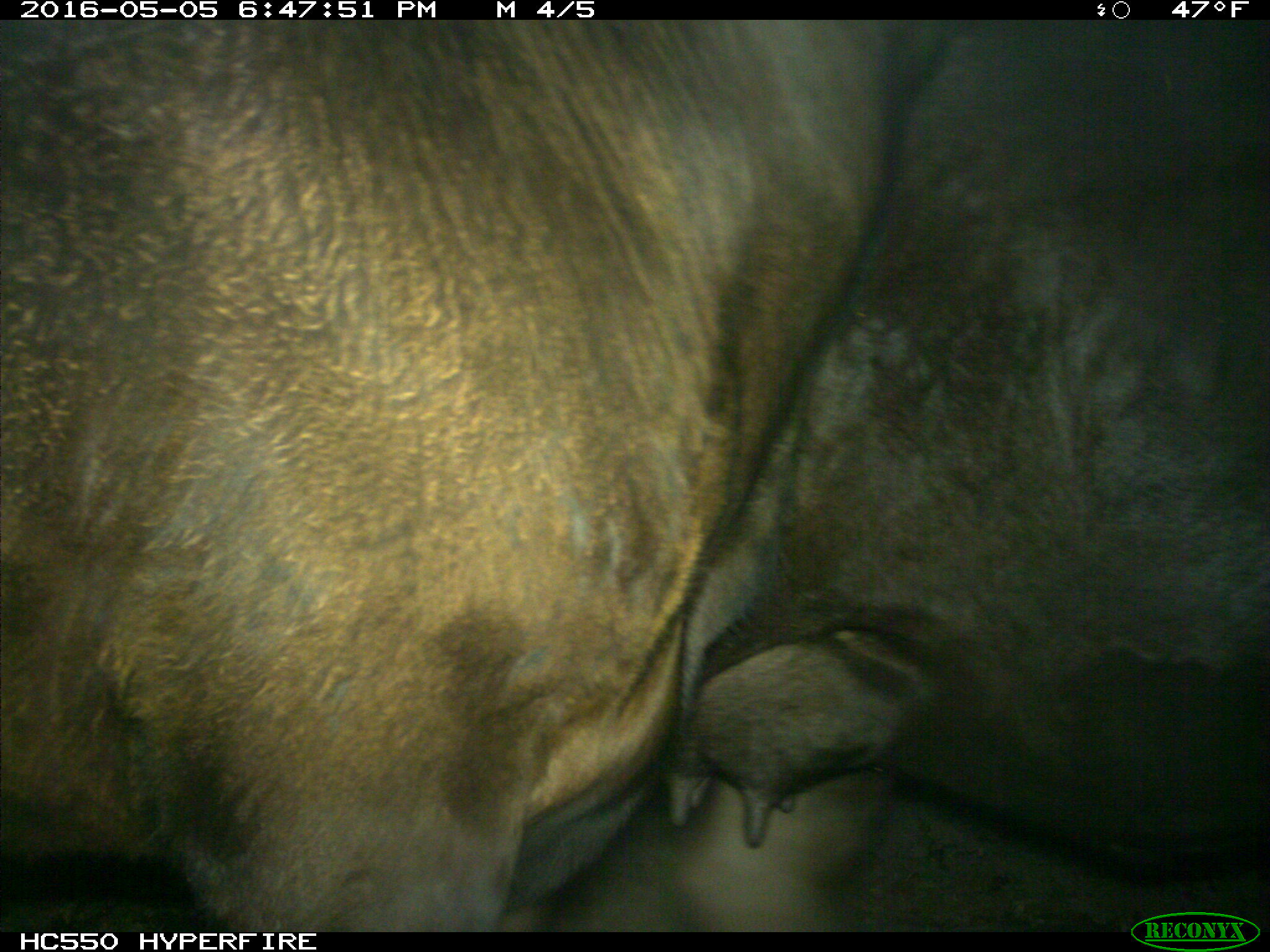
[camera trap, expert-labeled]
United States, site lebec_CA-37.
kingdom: Animalia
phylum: Chordata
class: Mammalia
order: Artiodactyla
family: Bovidae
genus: Bos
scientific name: Bos taurus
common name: domestic cow